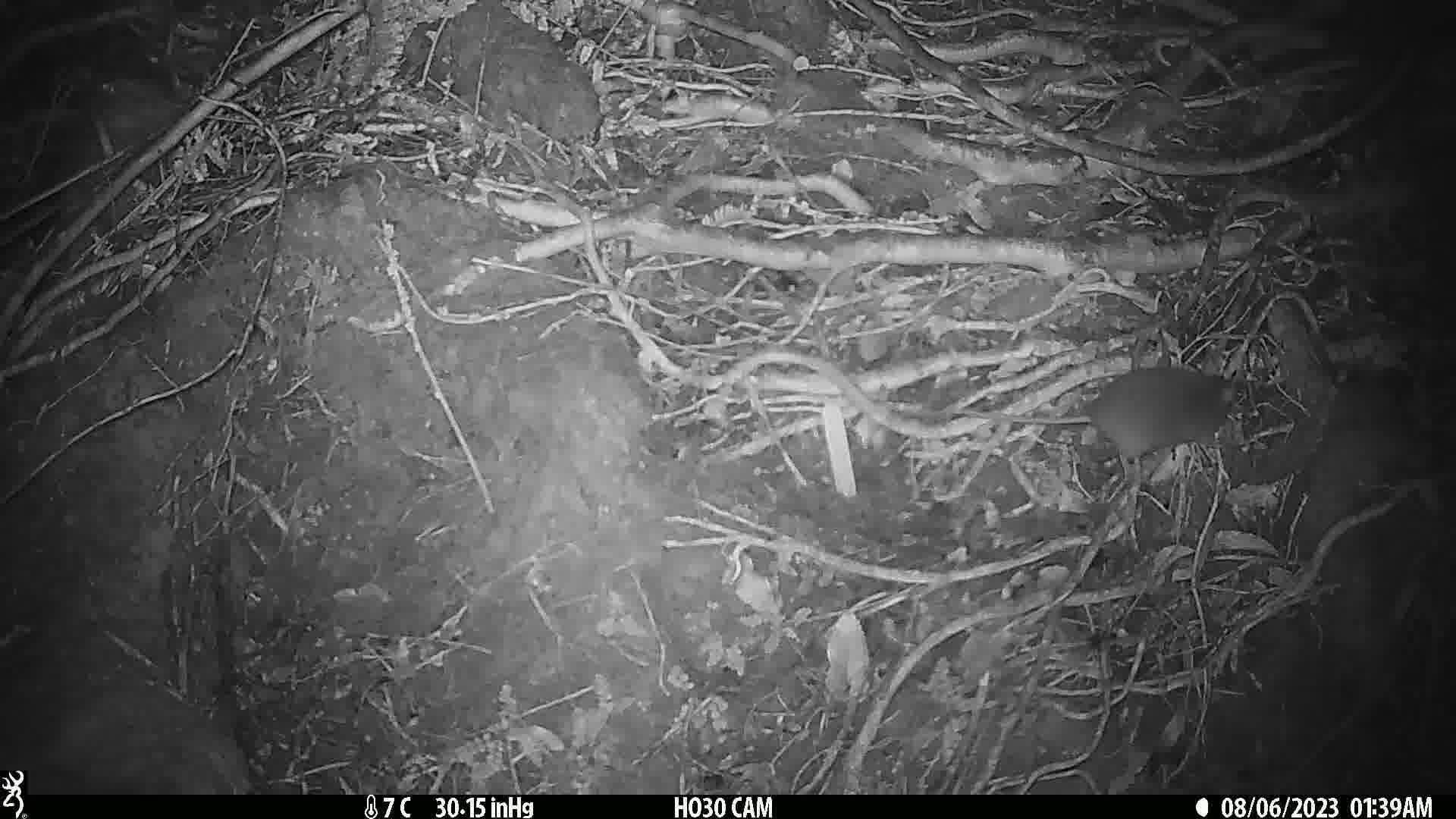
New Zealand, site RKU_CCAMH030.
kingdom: Animalia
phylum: Chordata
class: Mammalia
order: Rodentia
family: Muridae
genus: Rattus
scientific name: Rattus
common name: rat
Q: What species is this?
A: Rat (Rattus).